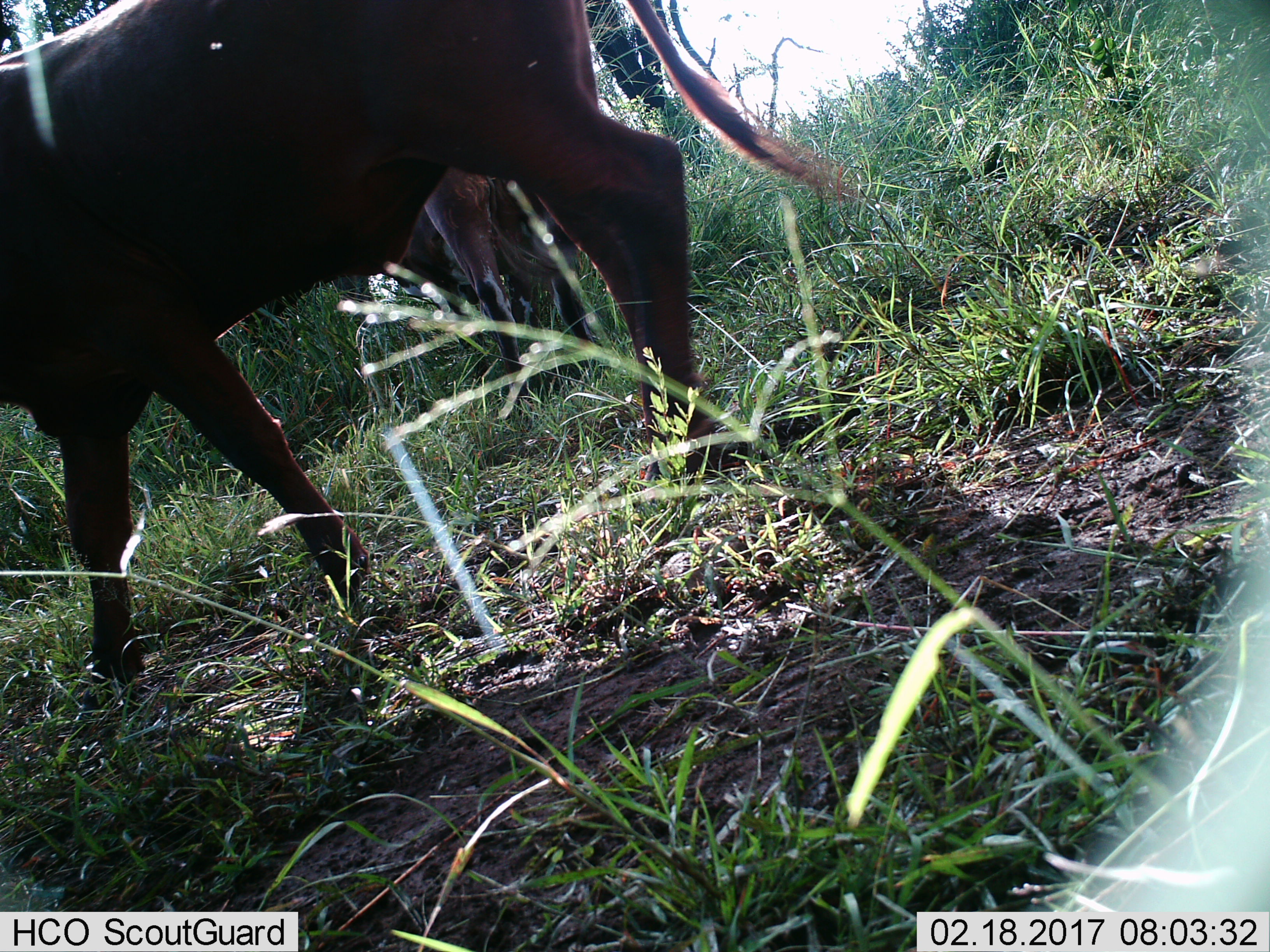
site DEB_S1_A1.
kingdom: Animalia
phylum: Chordata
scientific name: Vertebrata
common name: domestic animal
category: domesticanimal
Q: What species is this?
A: Domesticanimal (domestic animal) (Vertebrata).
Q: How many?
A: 2.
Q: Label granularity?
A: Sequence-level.